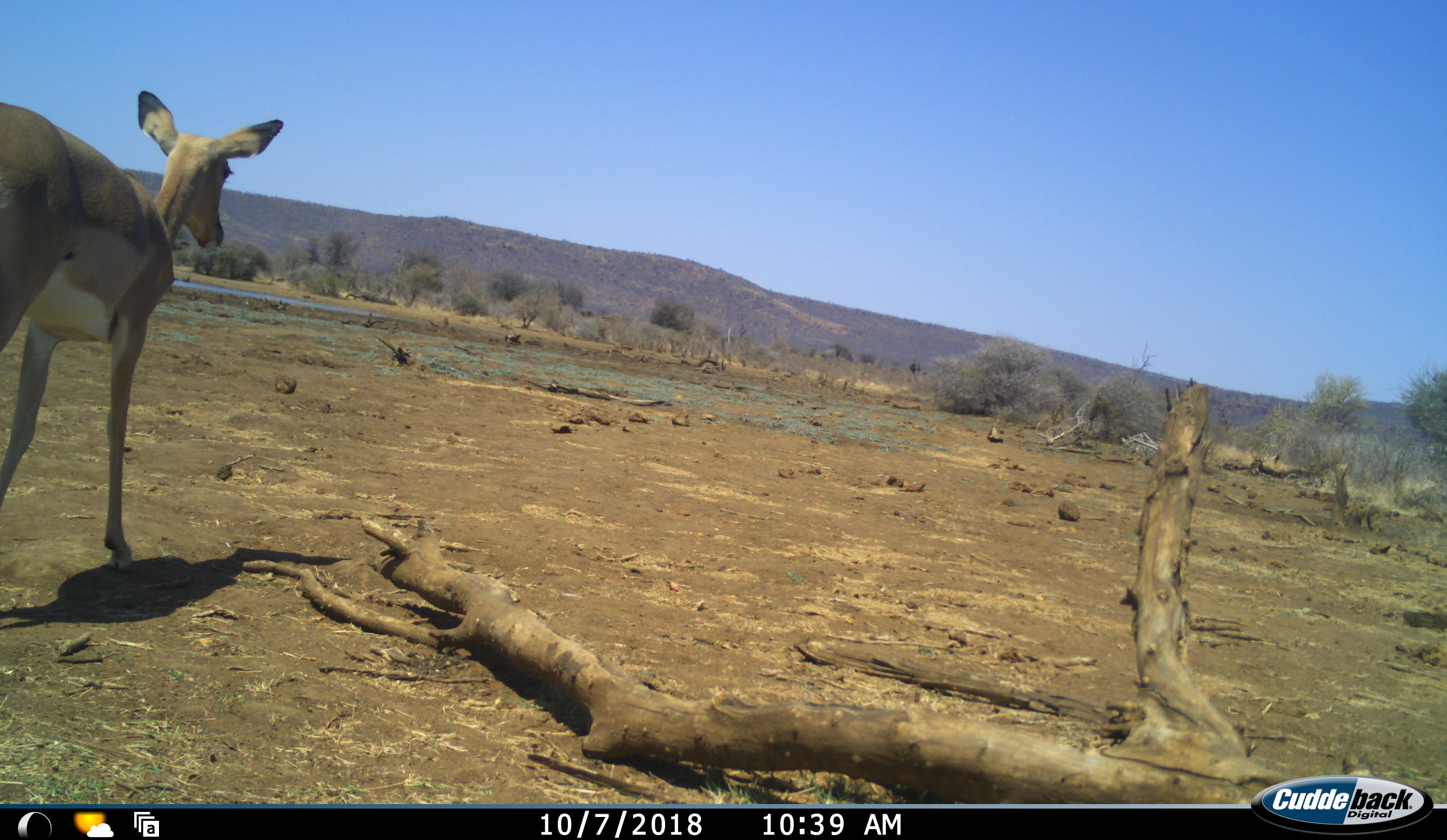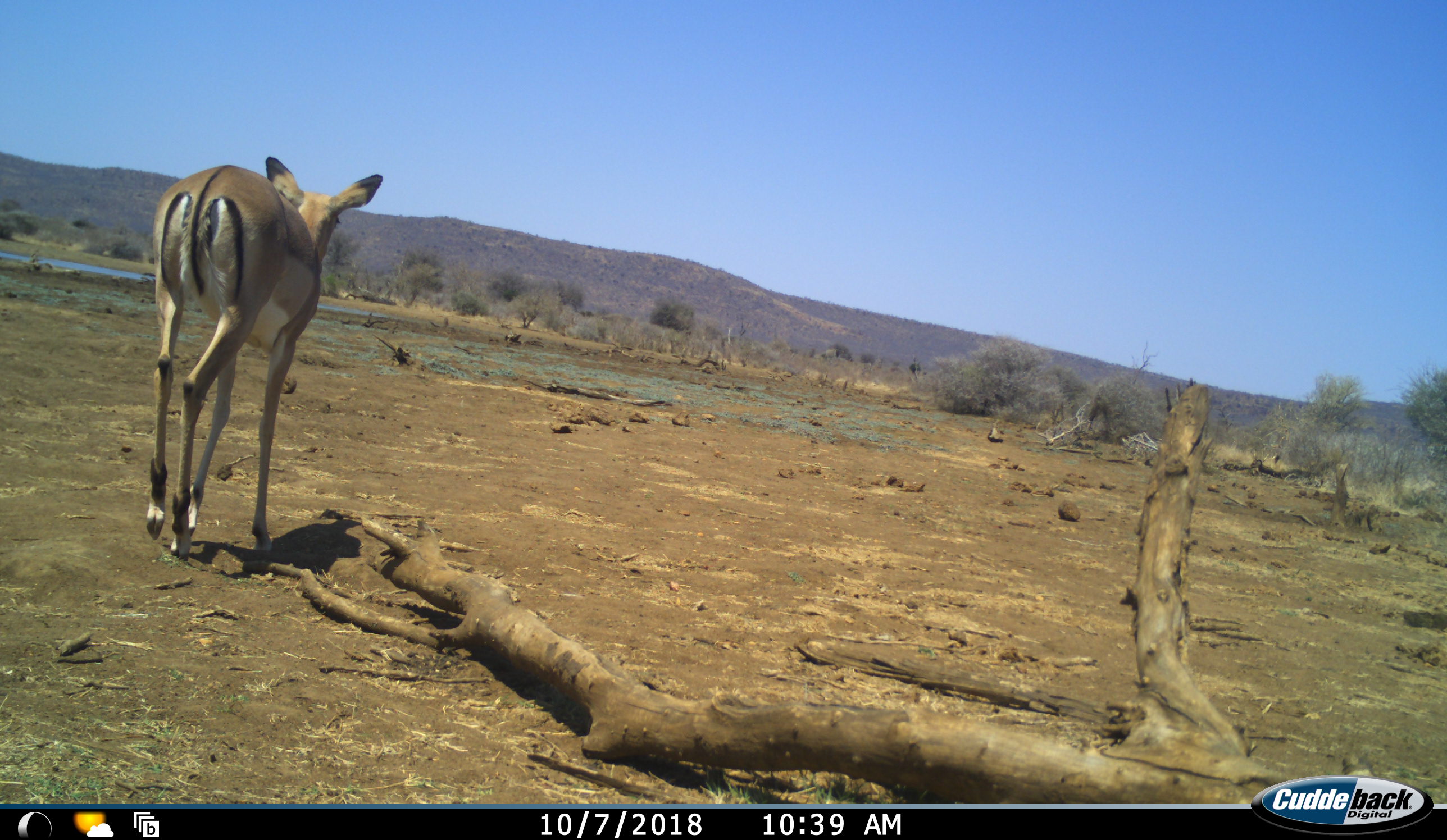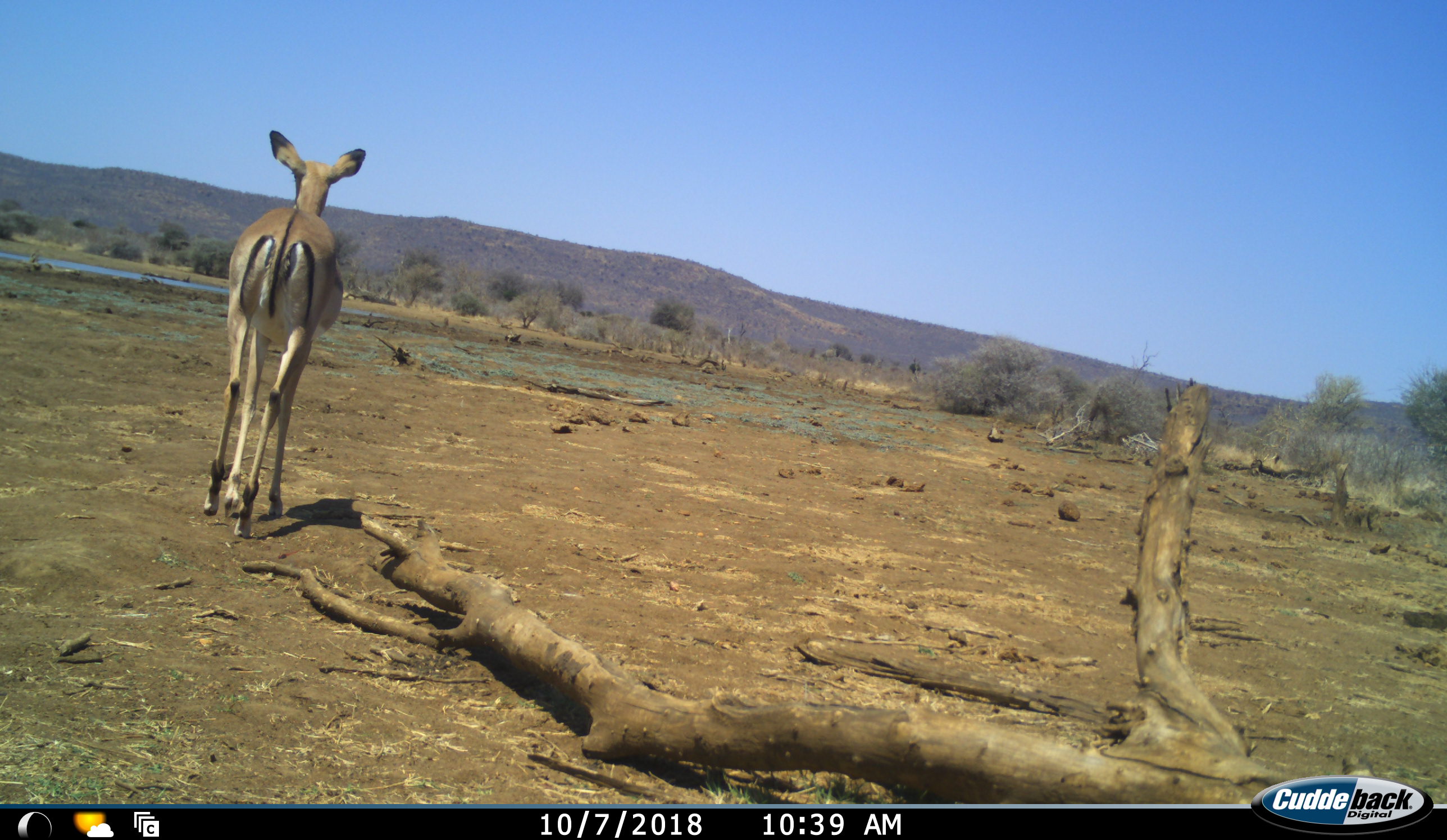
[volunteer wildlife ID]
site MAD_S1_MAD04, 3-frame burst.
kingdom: Animalia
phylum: Chordata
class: Mammalia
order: Artiodactyla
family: Bovidae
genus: Aepyceros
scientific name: Aepyceros melampus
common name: impala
Impala (Aepyceros melampus), count 1. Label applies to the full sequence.